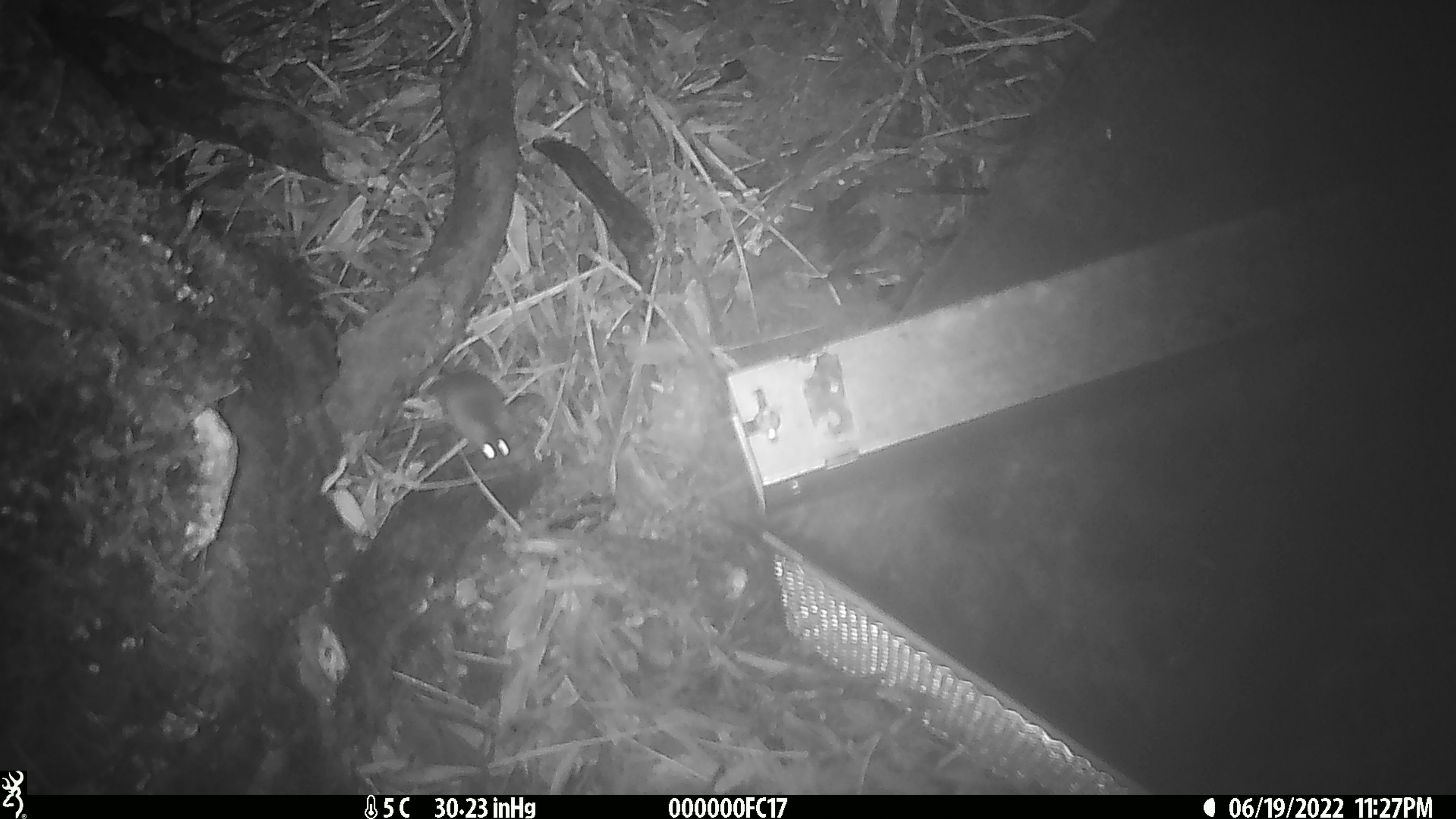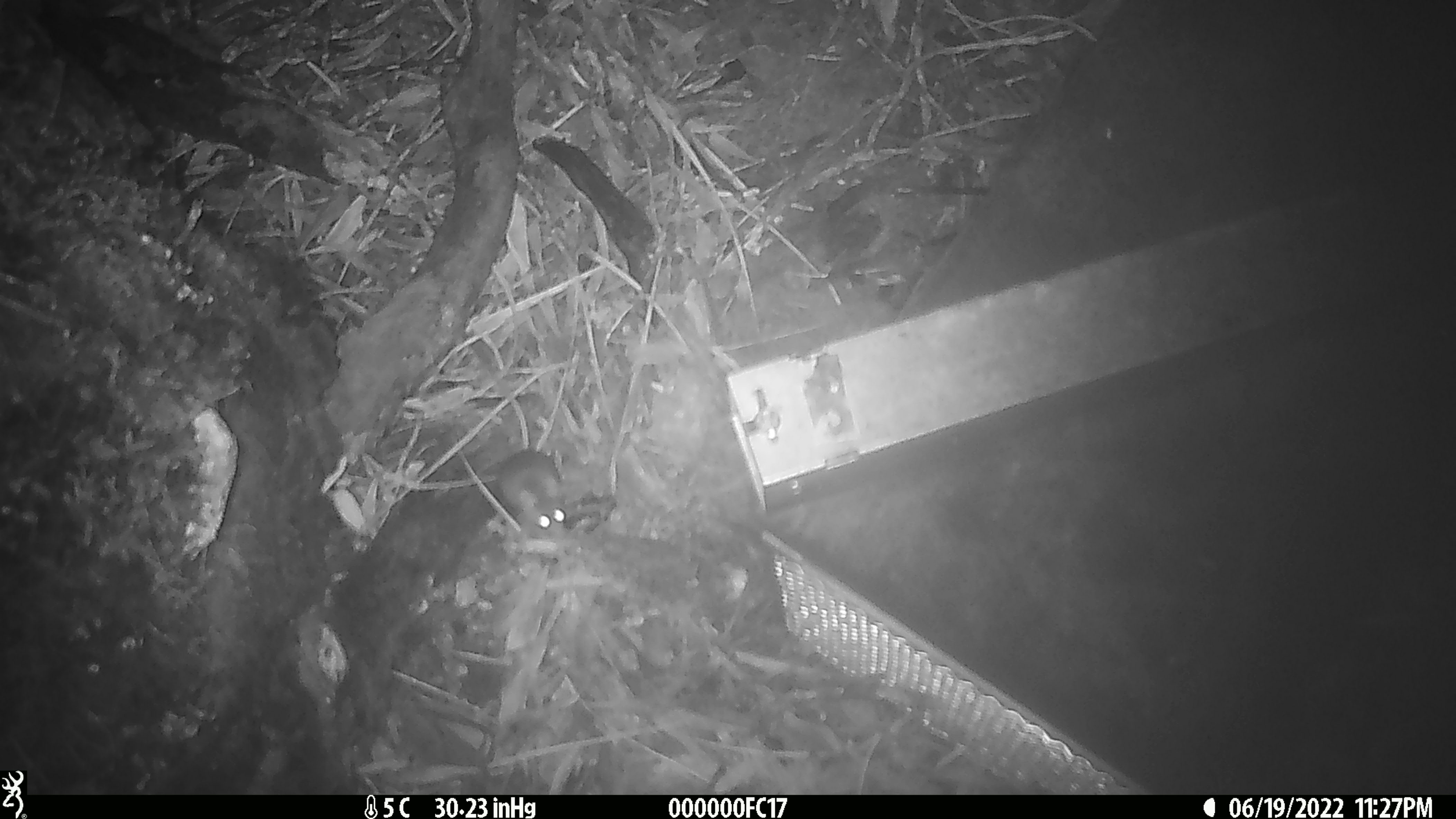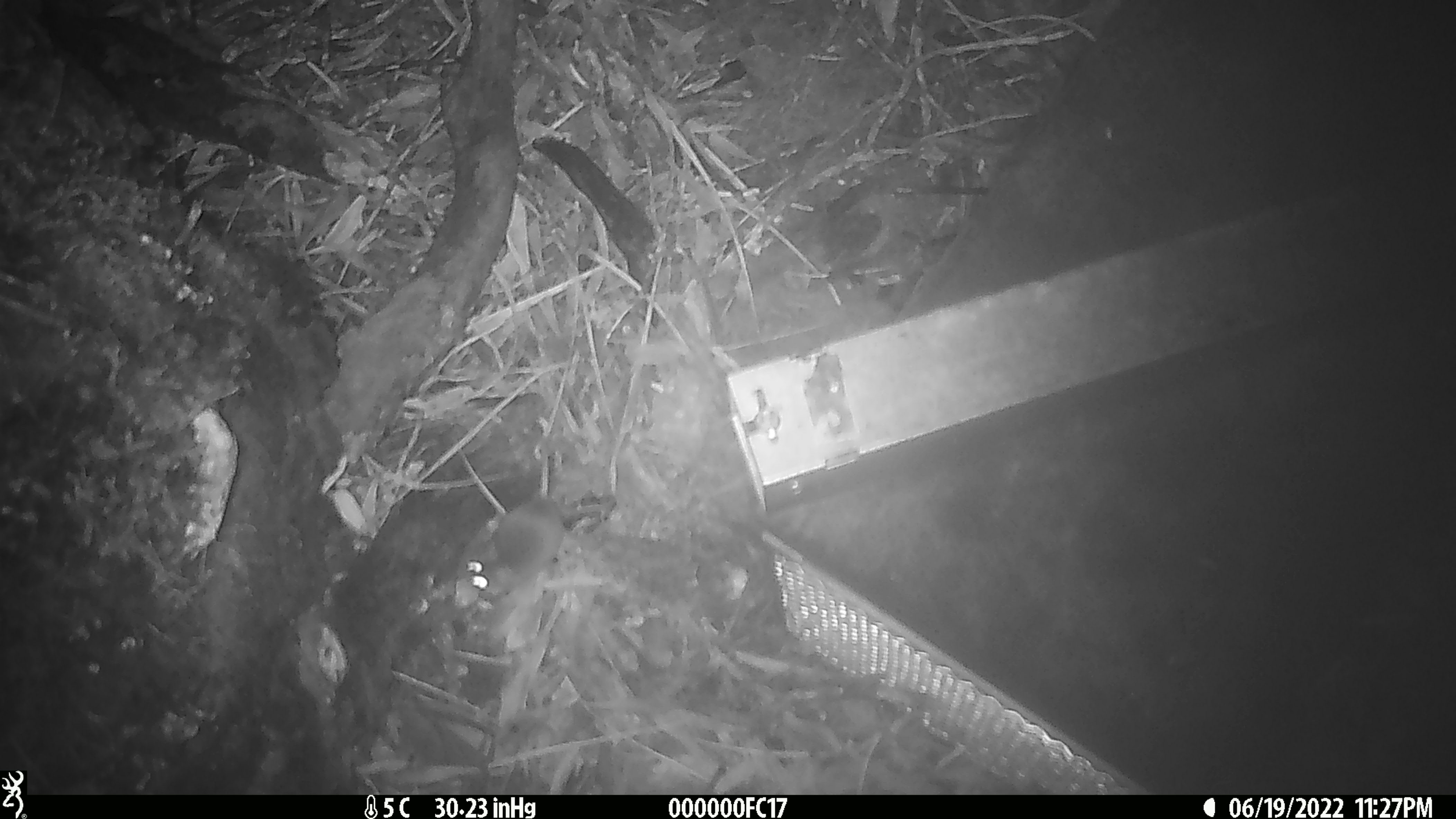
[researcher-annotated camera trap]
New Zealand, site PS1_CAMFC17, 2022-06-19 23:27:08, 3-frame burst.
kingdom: Animalia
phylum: Chordata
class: Mammalia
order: Rodentia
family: Muridae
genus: Mus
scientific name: Mus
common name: mouse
Mouse (Mus).